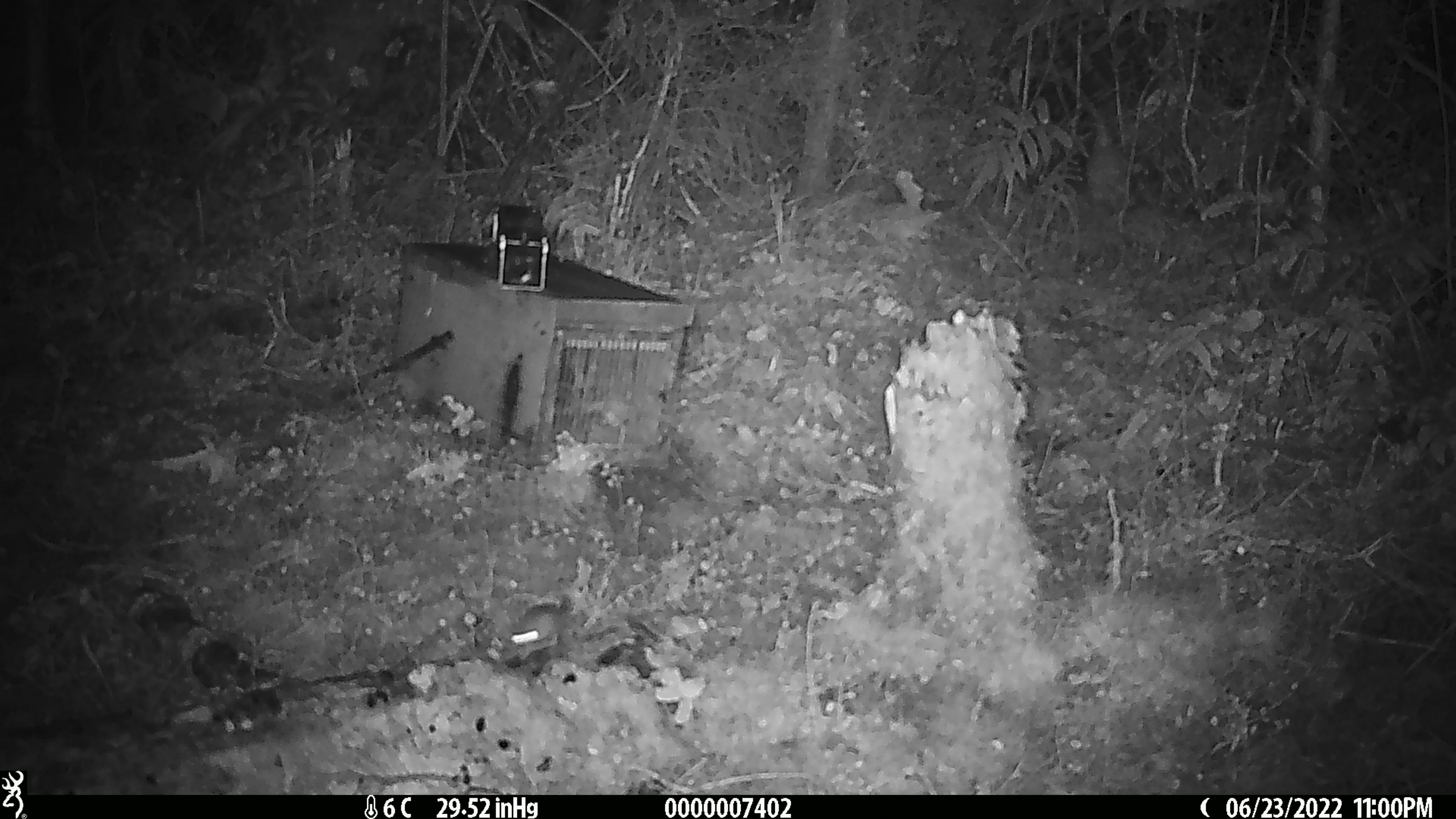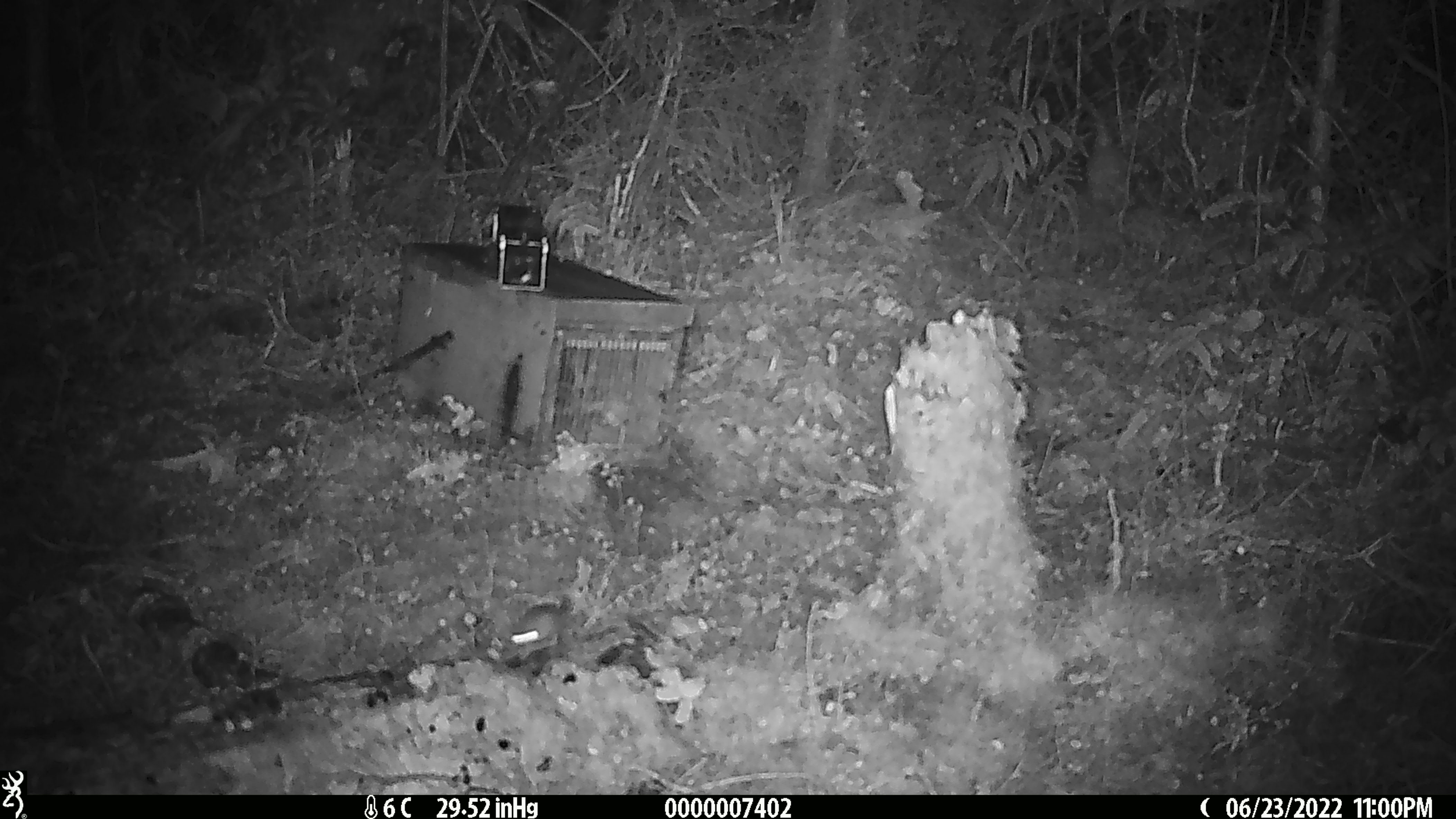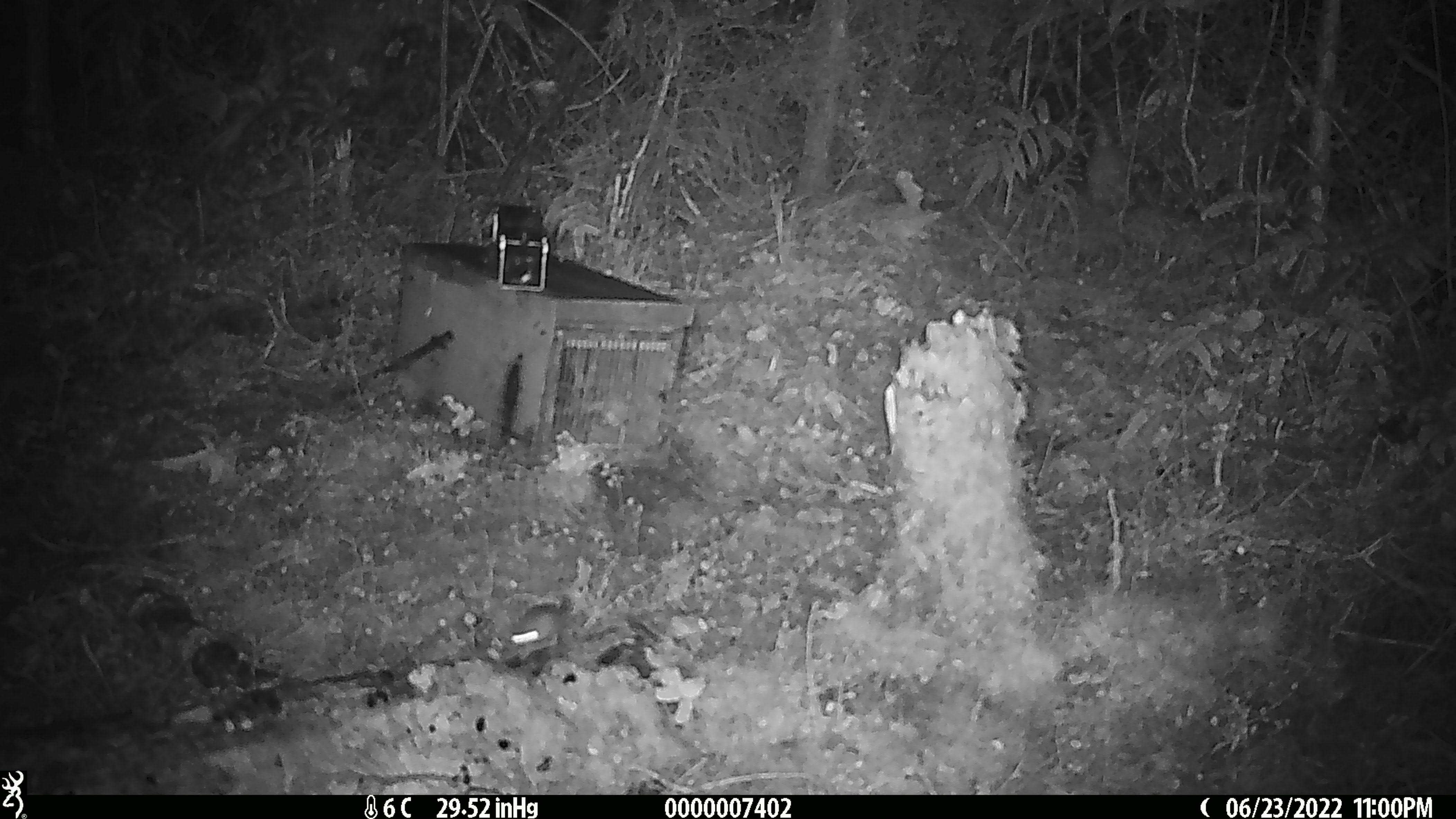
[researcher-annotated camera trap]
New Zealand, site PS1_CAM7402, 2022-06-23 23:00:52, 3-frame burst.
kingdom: Animalia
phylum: Chordata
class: Mammalia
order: Rodentia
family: Muridae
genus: Mus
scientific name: Mus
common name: mouse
Mouse (Mus).